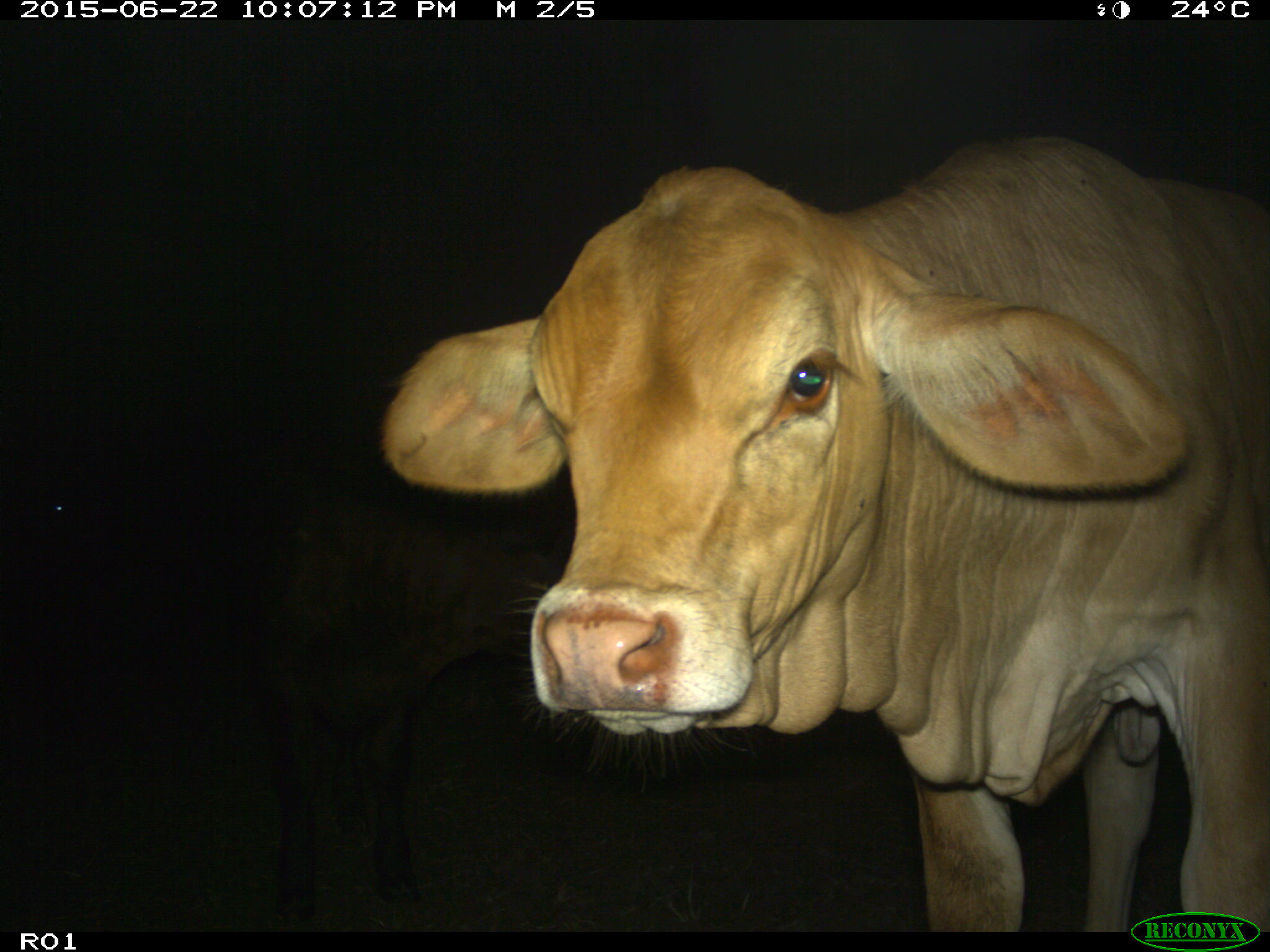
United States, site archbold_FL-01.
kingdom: Animalia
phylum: Chordata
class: Mammalia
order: Artiodactyla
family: Bovidae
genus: Bos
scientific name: Bos taurus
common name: domestic cow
Bos taurus (domestic cow).